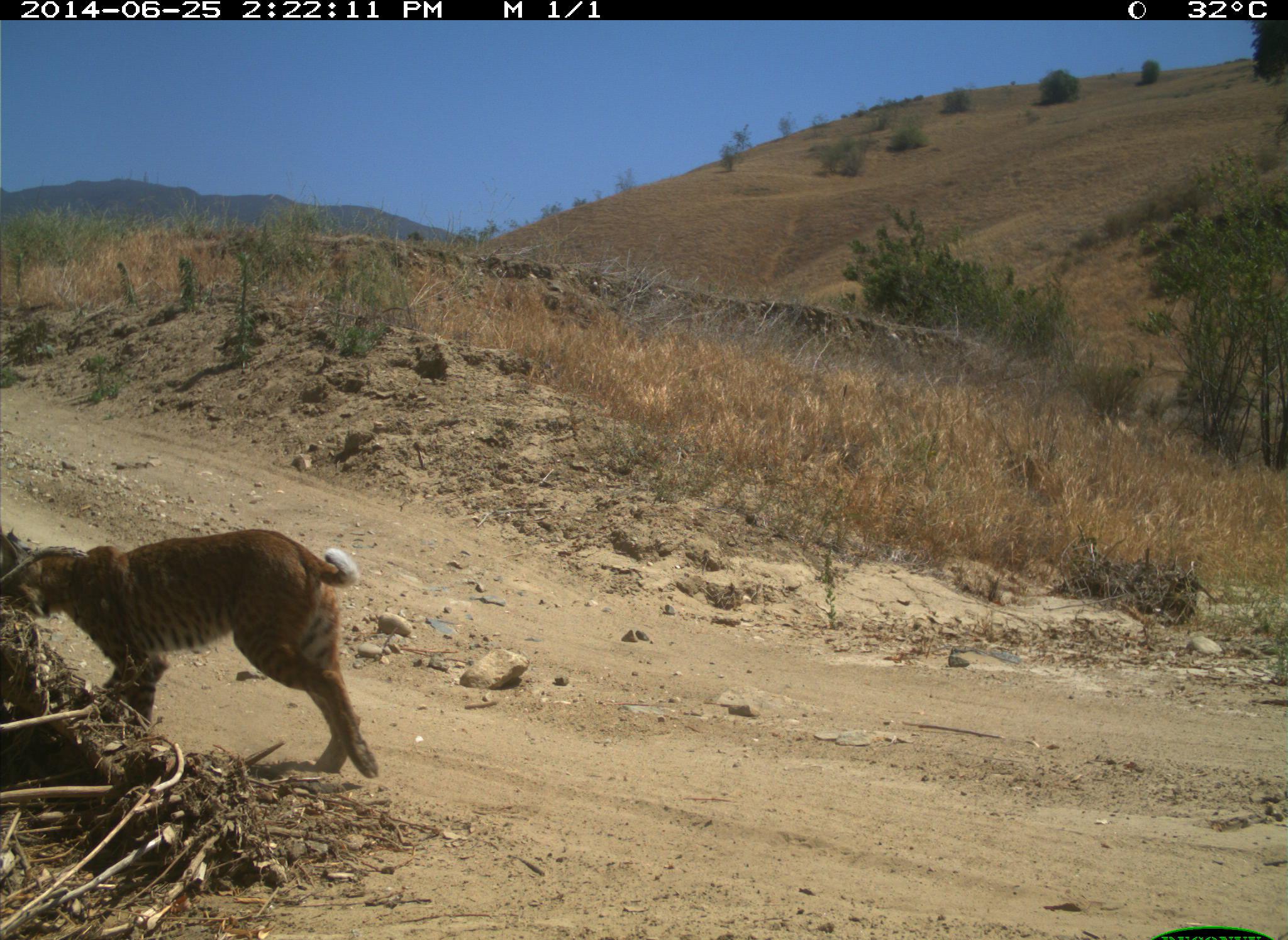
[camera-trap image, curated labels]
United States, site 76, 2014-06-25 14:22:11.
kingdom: Animalia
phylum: Chordata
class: Mammalia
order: Carnivora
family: Felidae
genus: Lynx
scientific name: Lynx rufus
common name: bobcat